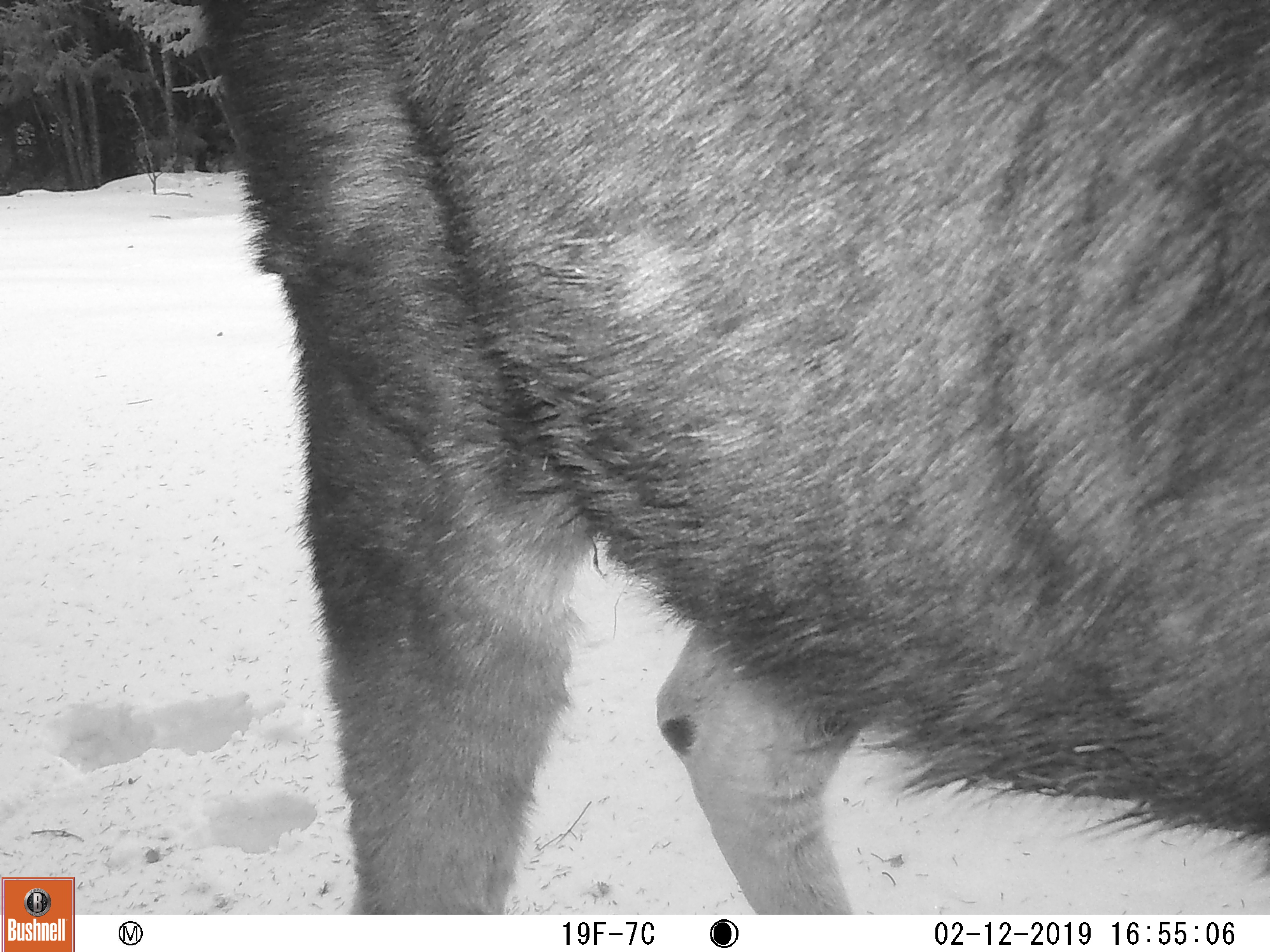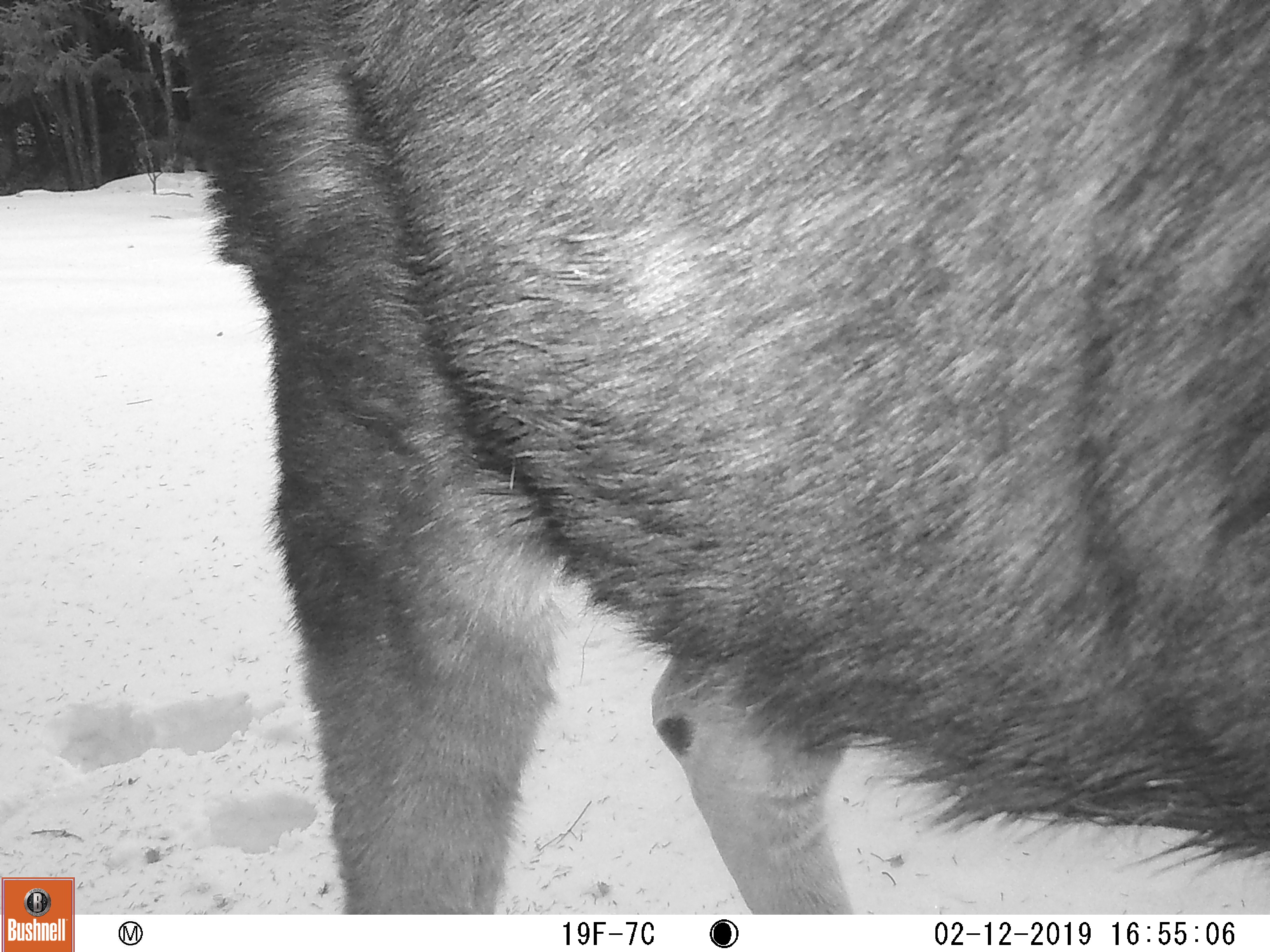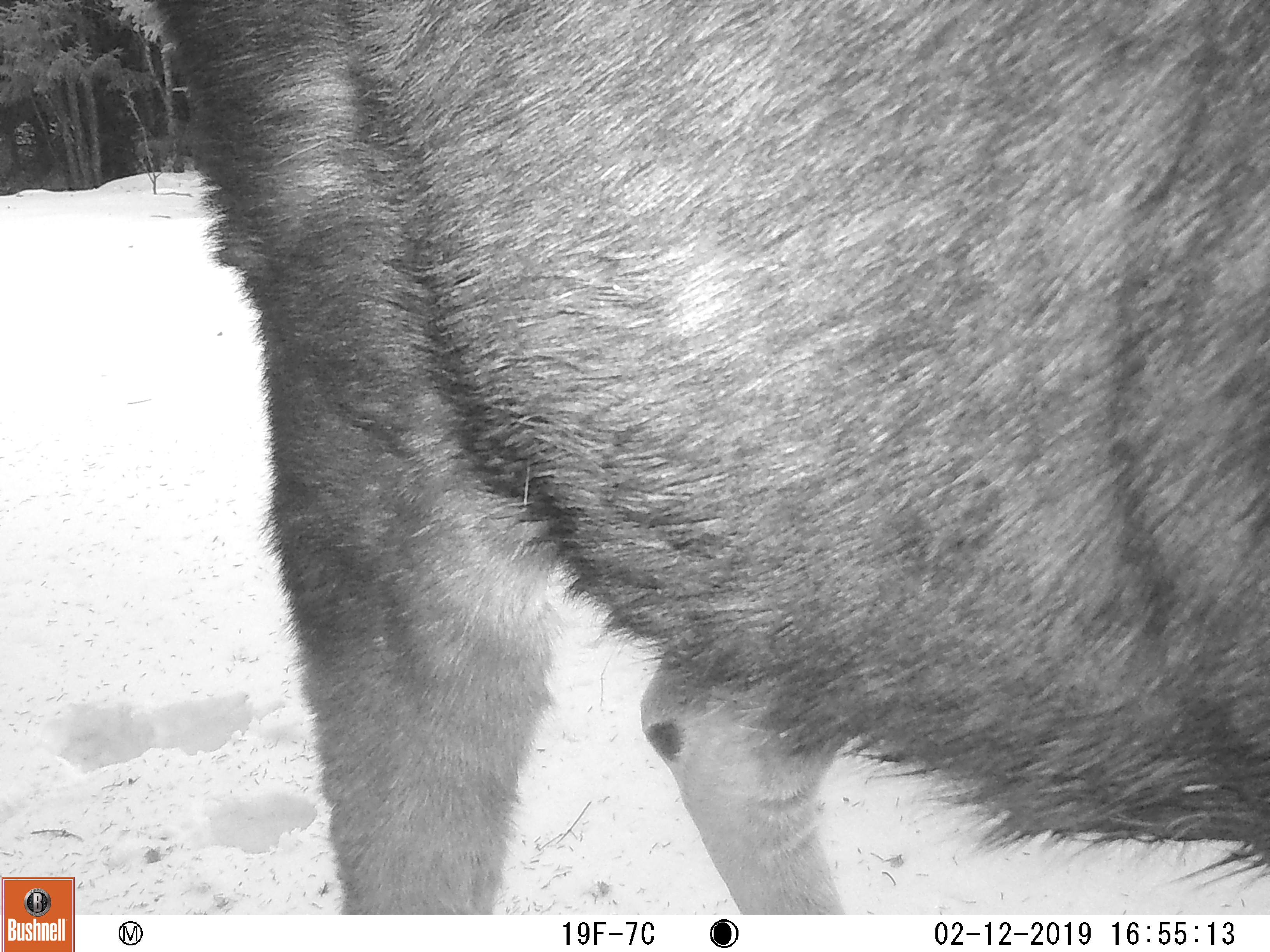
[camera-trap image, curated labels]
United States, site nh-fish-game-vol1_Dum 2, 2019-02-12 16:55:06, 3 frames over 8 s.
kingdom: Animalia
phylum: Chordata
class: Mammalia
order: Artiodactyla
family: Cervidae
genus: Alces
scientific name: Alces alces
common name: moose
Moose (Alces alces).